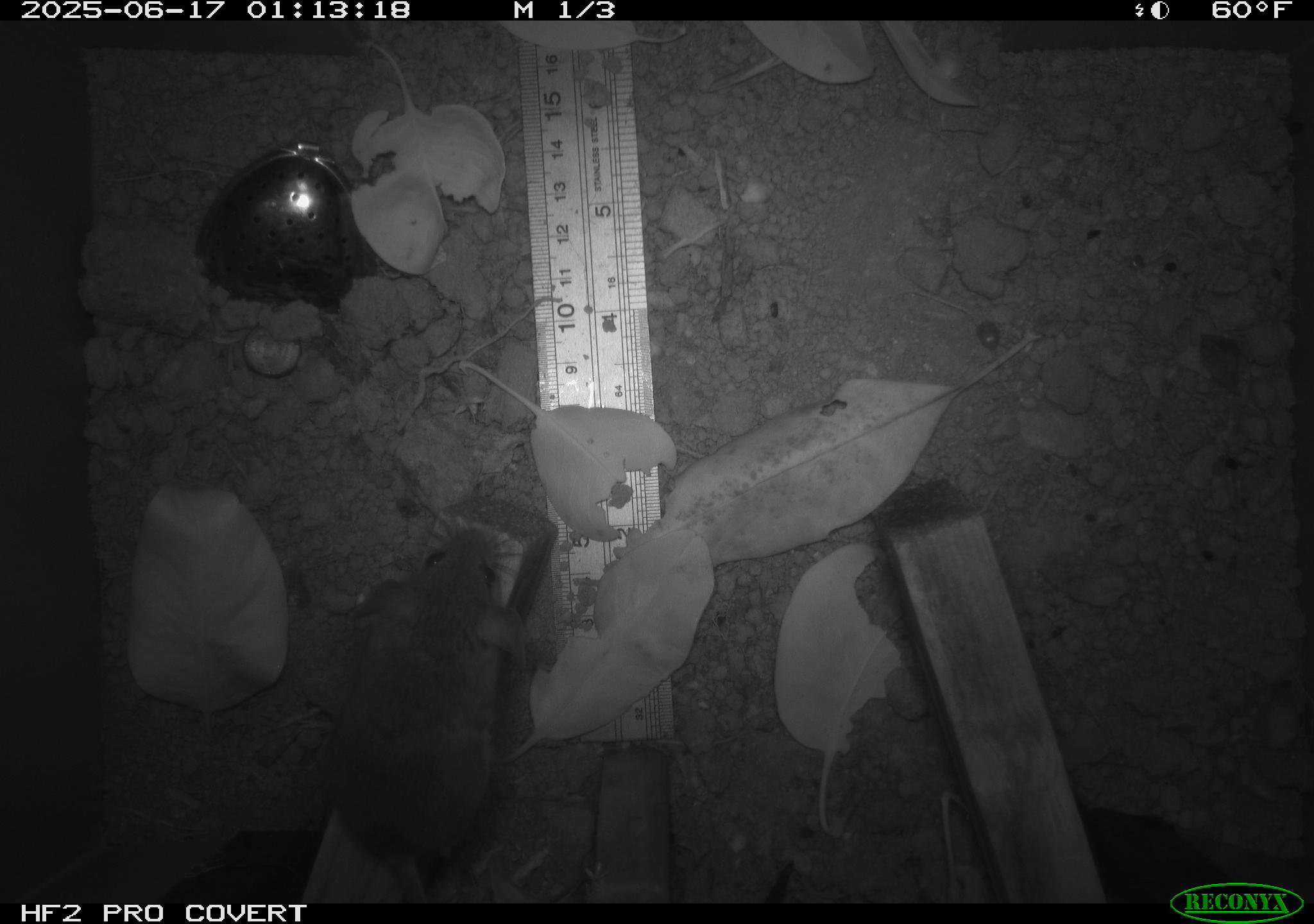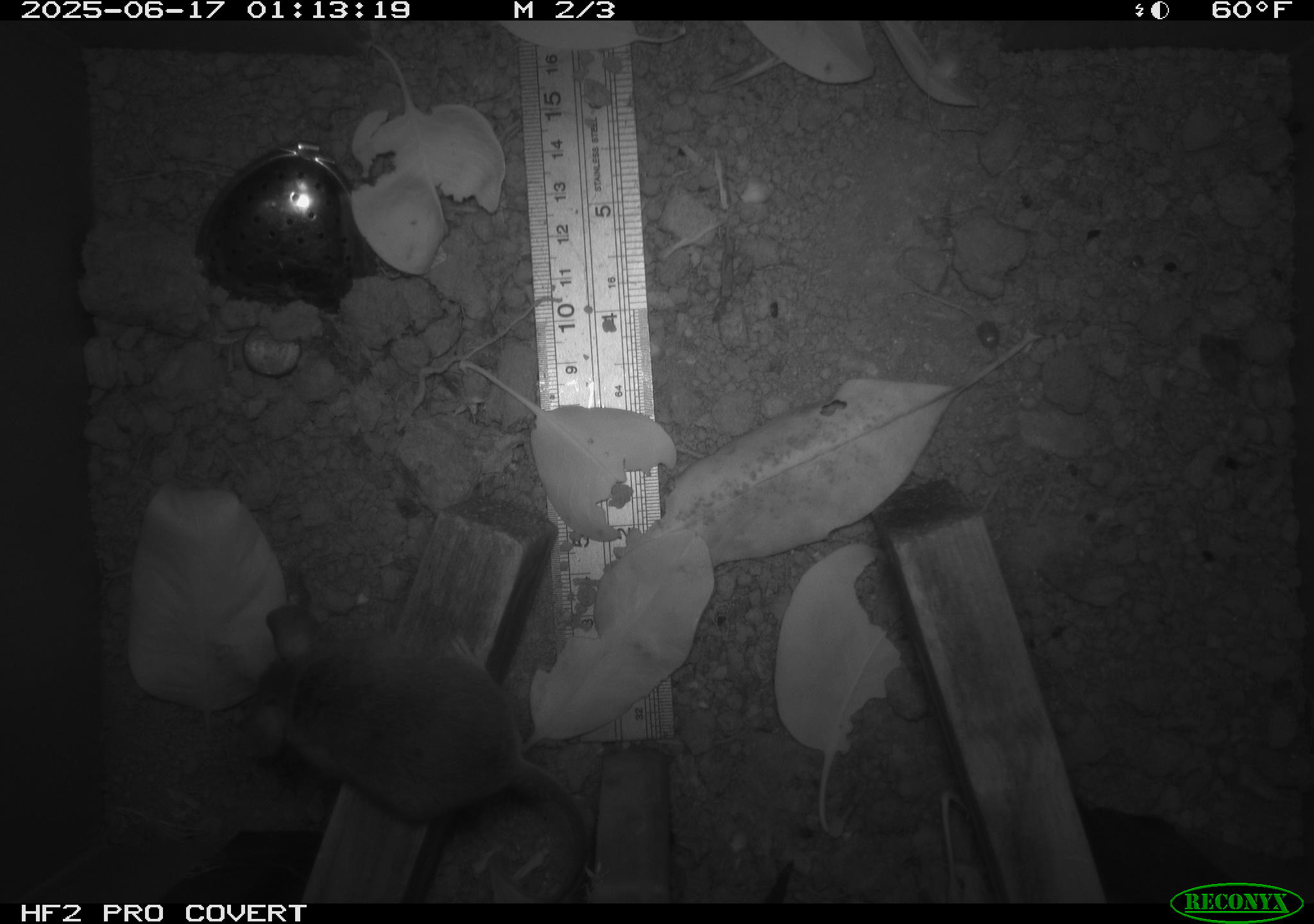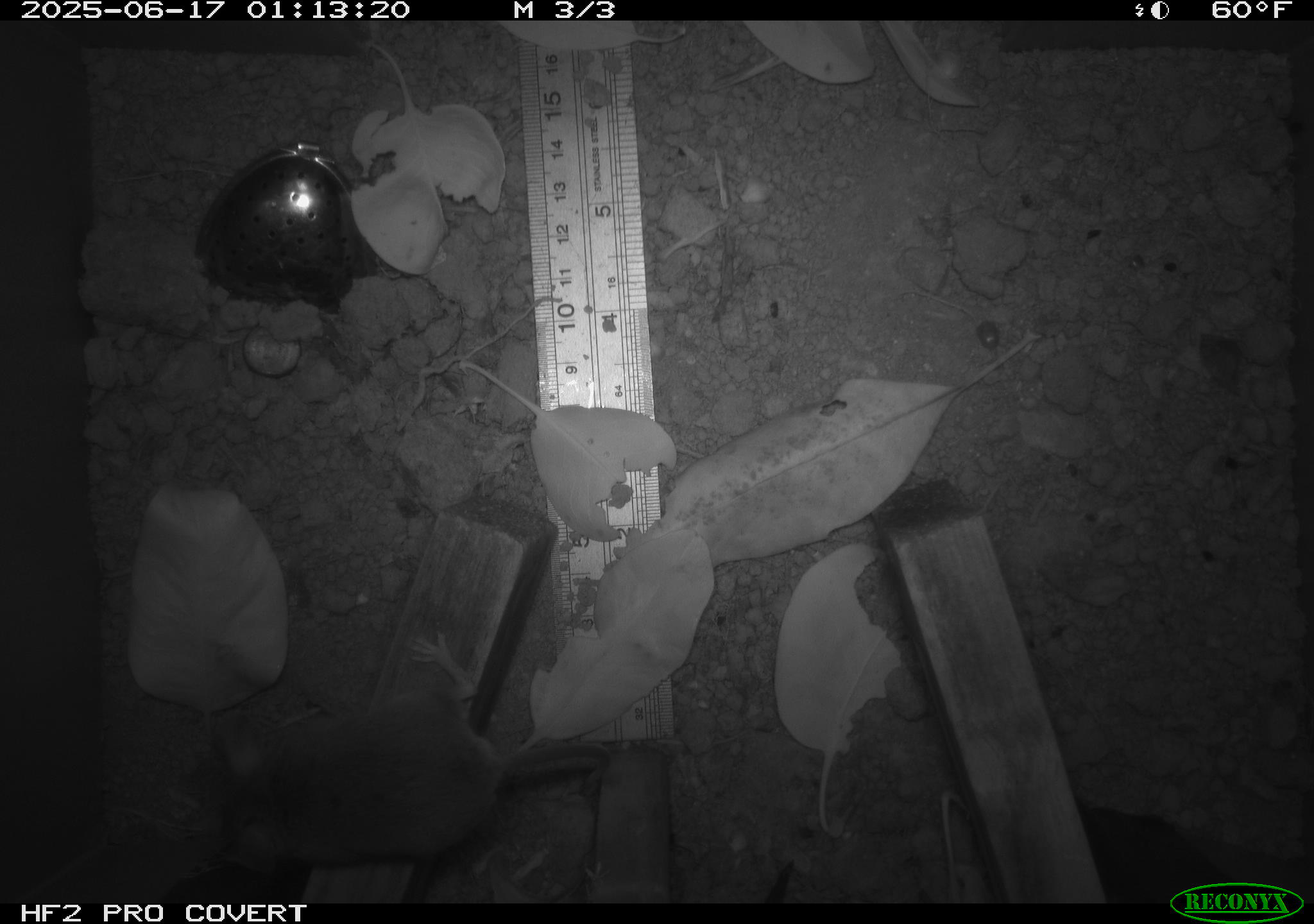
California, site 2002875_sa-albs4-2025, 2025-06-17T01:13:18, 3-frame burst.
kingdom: Animalia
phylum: Chordata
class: Mammalia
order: Rodentia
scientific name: Rodentia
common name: mouse species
Mouse species (Rodentia).